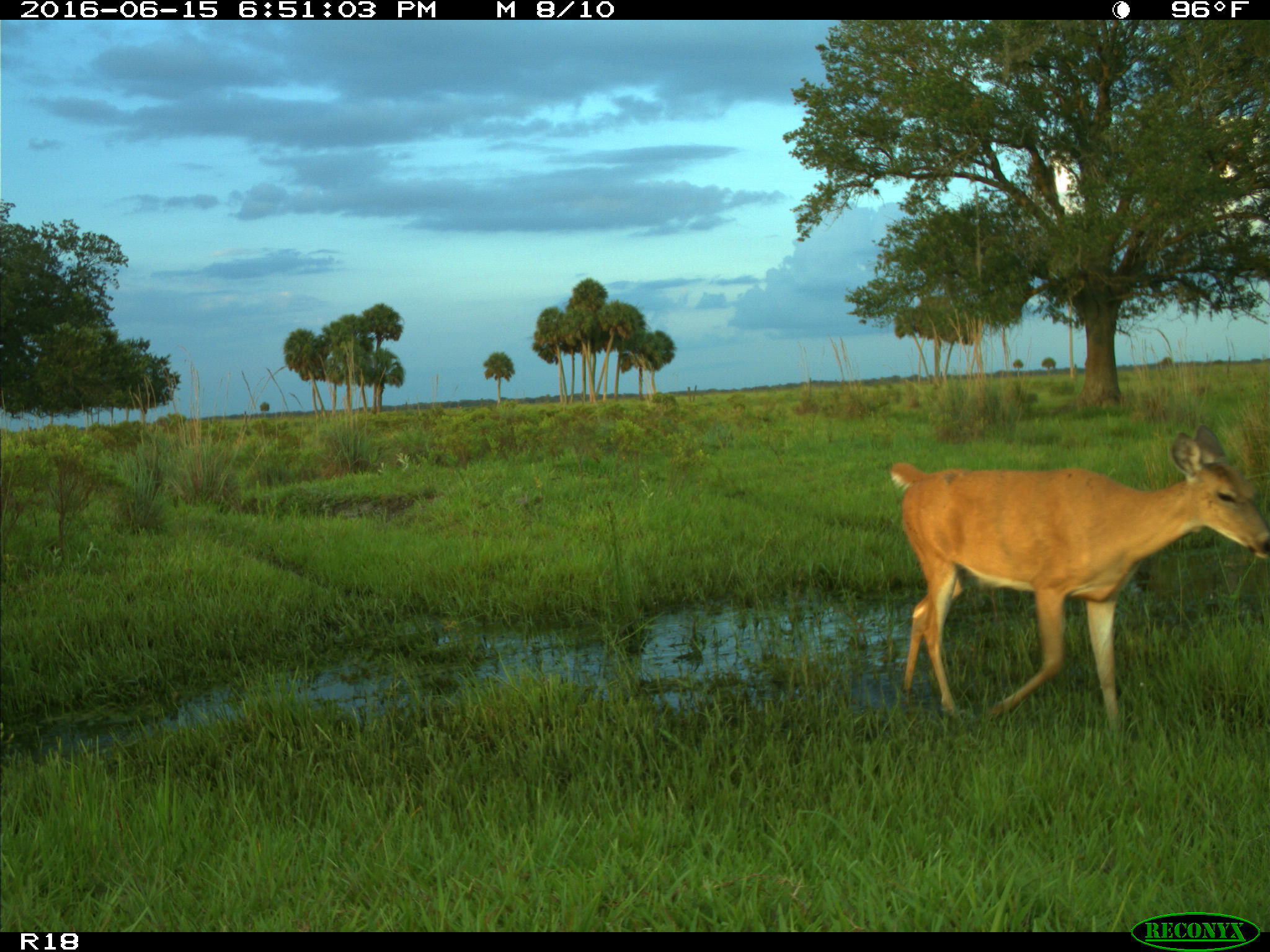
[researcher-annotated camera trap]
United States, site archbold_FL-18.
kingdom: Animalia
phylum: Chordata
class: Mammalia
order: Artiodactyla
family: Cervidae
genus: Odocoileus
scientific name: Odocoileus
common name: deer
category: unidentified deer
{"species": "unidentified deer (deer) (Odocoileus)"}